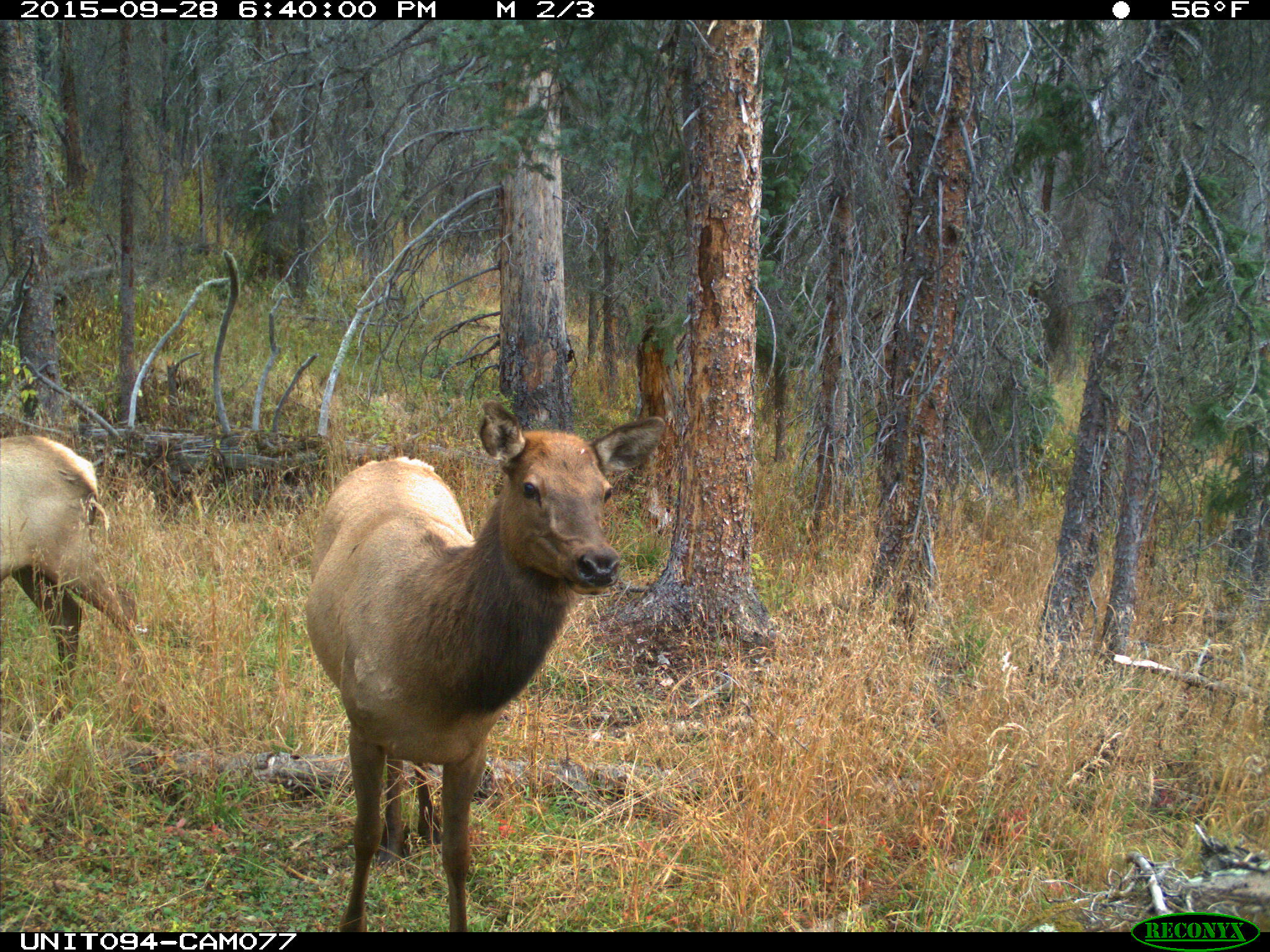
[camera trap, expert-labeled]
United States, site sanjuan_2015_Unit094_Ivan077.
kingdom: Animalia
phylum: Chordata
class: Mammalia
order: Artiodactyla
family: Cervidae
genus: Cervus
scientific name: Cervus elaphus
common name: red deer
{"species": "Cervus elaphus (red deer)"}